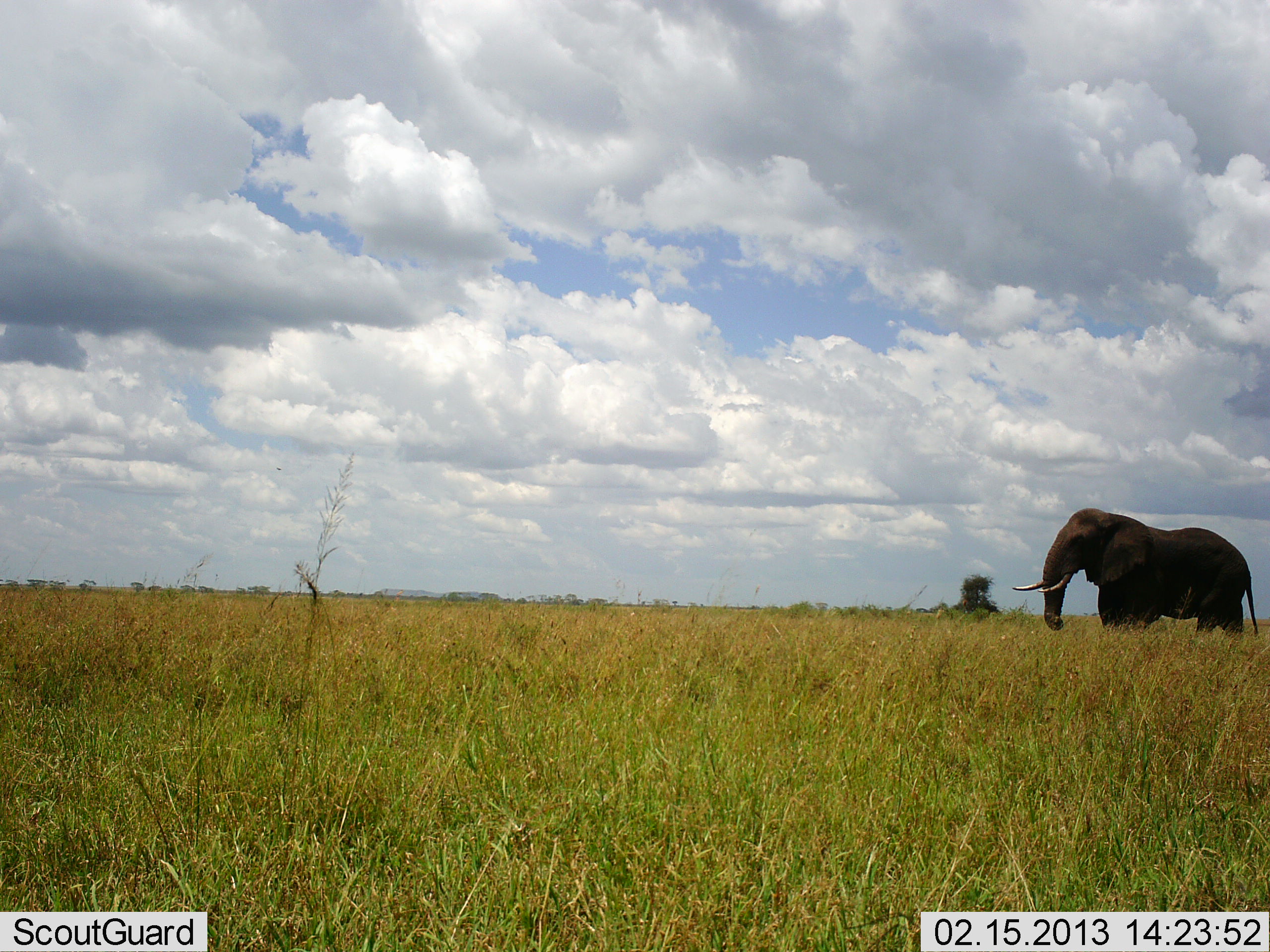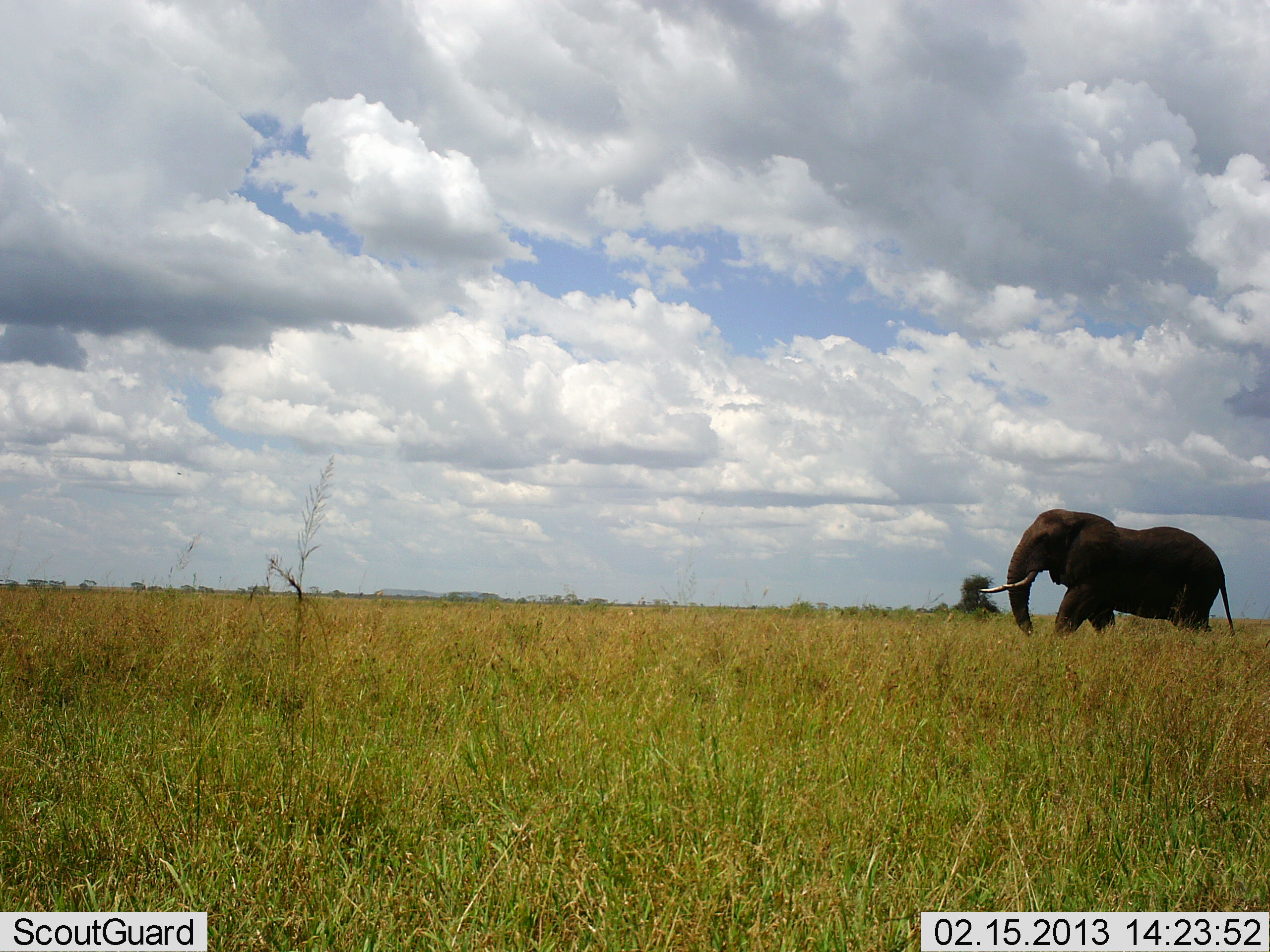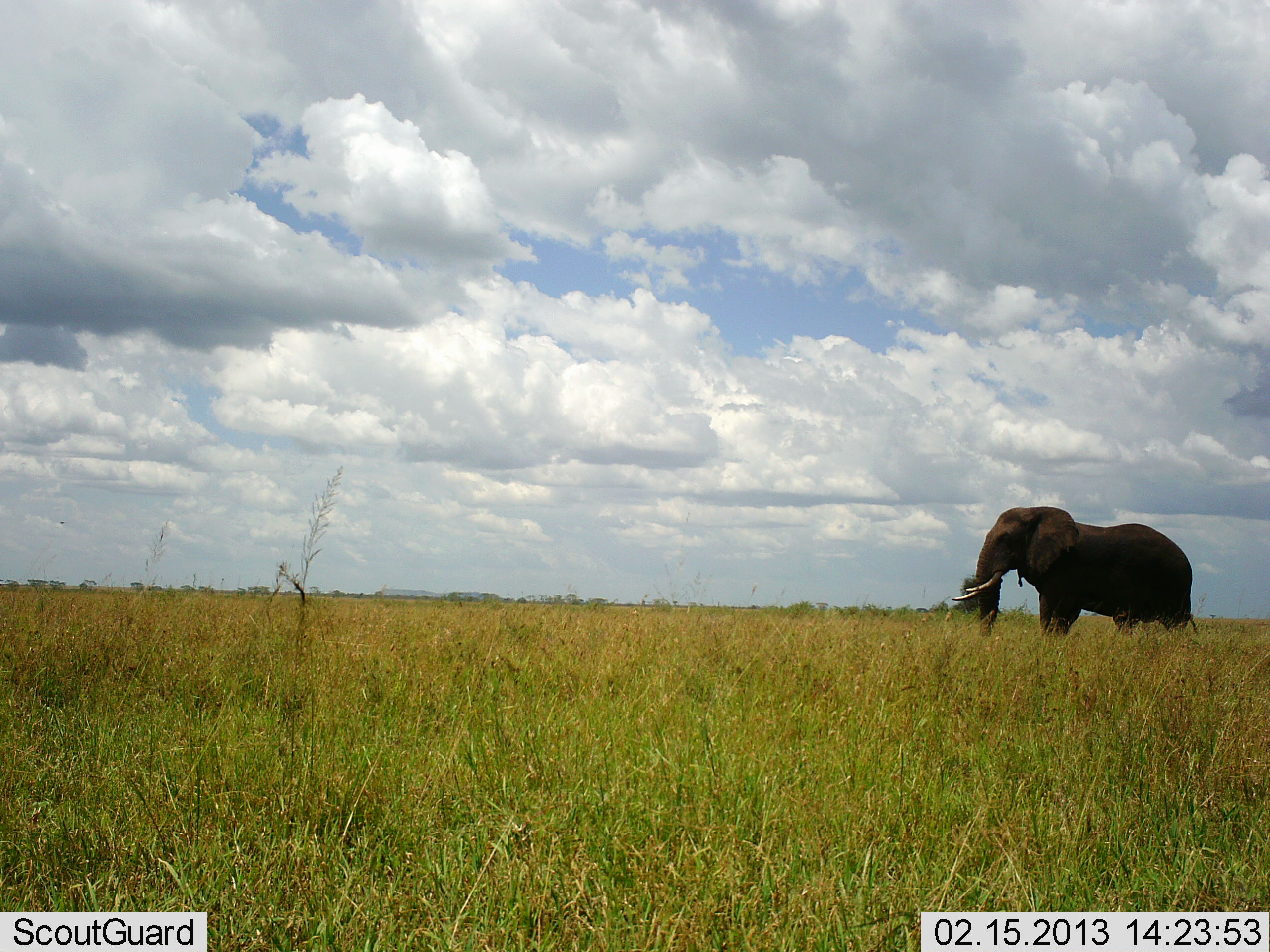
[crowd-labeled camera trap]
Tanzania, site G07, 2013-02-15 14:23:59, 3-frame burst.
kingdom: Animalia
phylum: Chordata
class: Mammalia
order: Proboscidea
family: Elephantidae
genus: Loxodonta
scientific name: Loxodonta africana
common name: african bush elephant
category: elephant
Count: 1.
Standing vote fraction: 0%.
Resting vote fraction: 2%.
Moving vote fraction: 100%.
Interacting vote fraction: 0%.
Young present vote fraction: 0%.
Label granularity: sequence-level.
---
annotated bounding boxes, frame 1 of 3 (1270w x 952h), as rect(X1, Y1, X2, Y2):
animal: rect(1012, 507, 1259, 640)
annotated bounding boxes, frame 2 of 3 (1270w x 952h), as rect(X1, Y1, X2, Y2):
animal: rect(978, 508, 1235, 639)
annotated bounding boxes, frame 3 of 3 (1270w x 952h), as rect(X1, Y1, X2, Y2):
animal: rect(950, 505, 1193, 639)